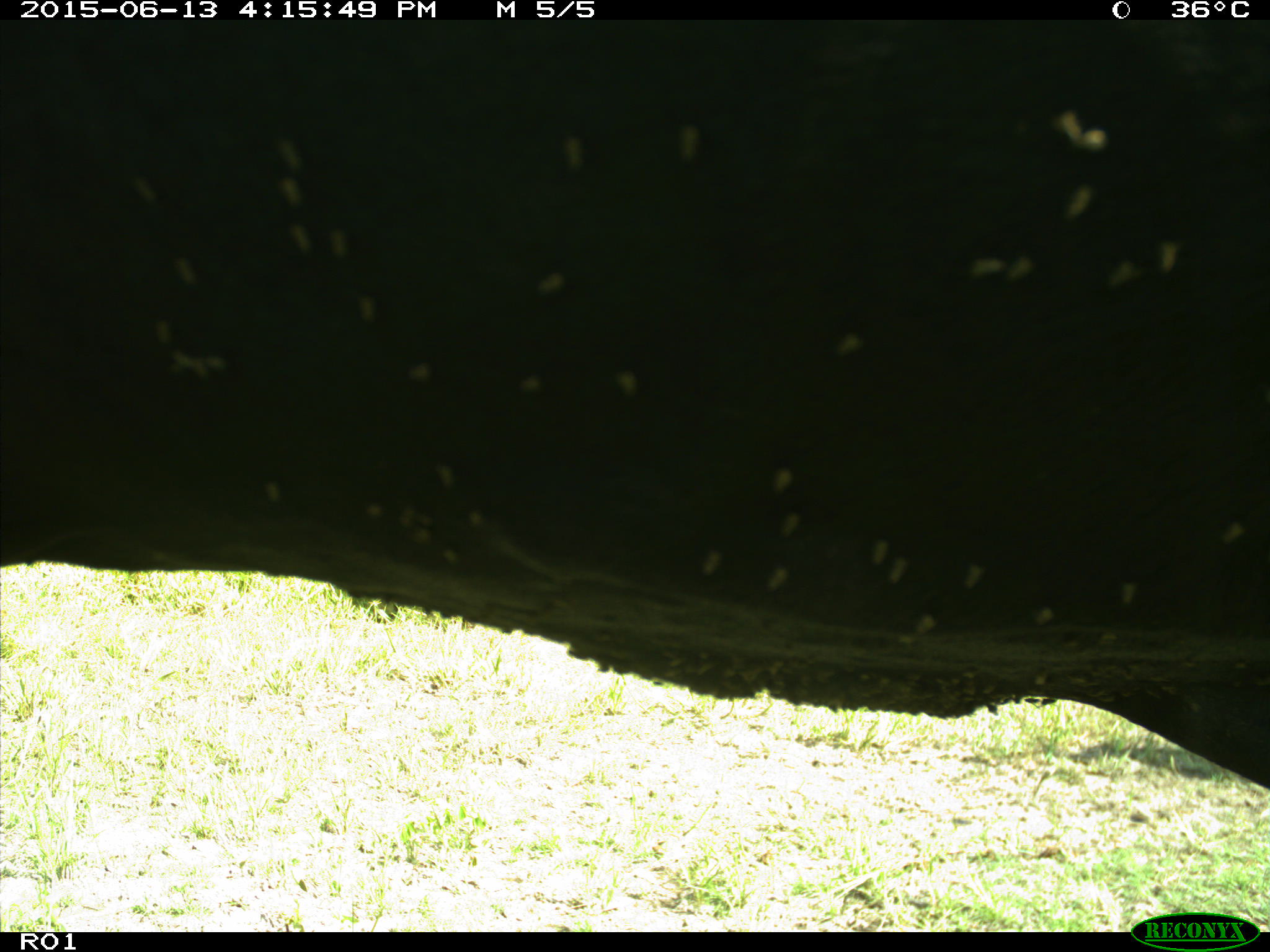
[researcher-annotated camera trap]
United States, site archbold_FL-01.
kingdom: Animalia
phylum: Chordata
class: Mammalia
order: Artiodactyla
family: Bovidae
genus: Bos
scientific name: Bos taurus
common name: domestic cow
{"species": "Bos taurus (domestic cow)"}